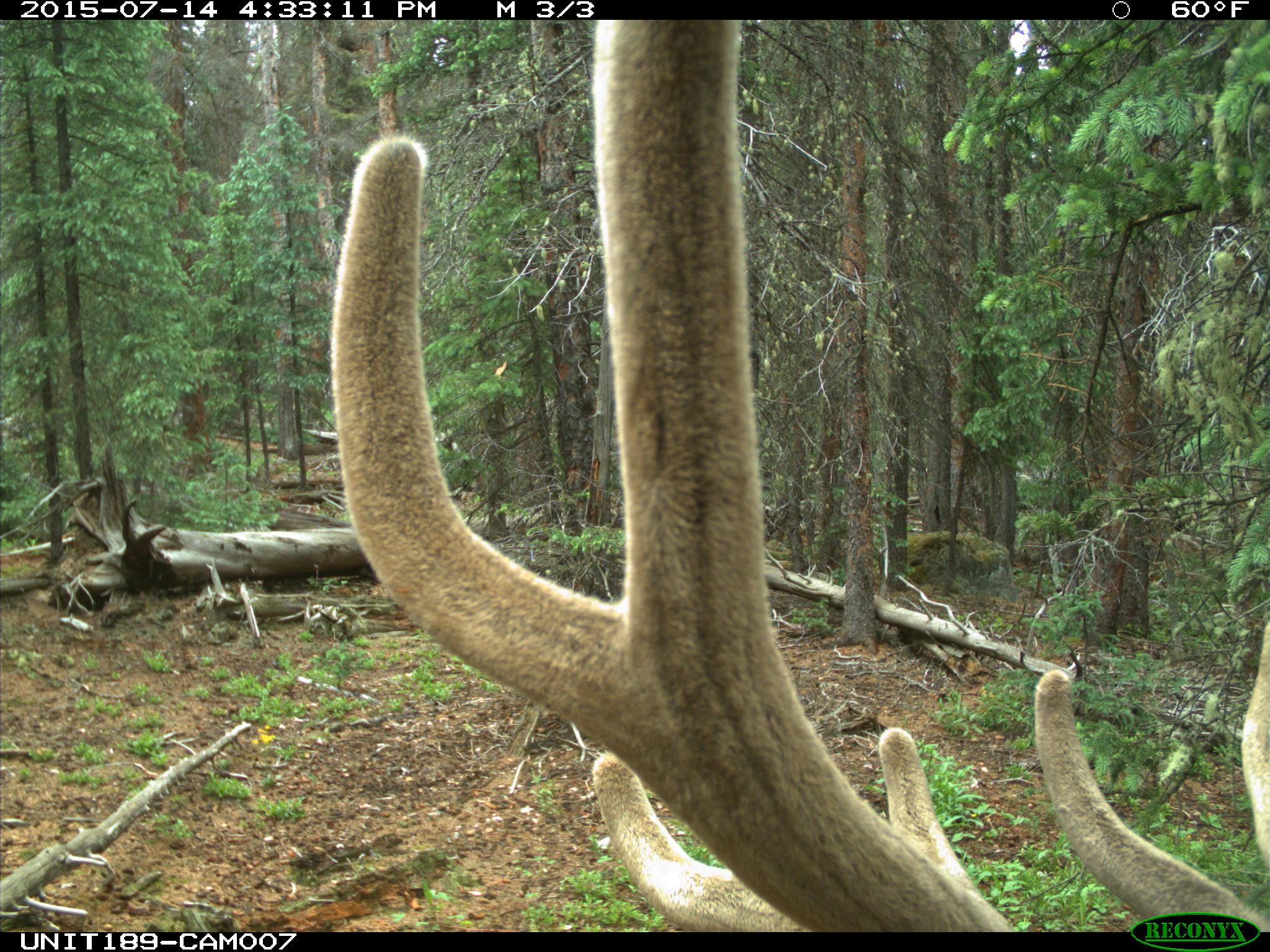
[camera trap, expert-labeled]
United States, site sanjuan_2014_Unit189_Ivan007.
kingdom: Animalia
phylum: Chordata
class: Mammalia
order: Artiodactyla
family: Cervidae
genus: Cervus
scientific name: Cervus elaphus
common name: red deer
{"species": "Cervus elaphus (red deer)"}